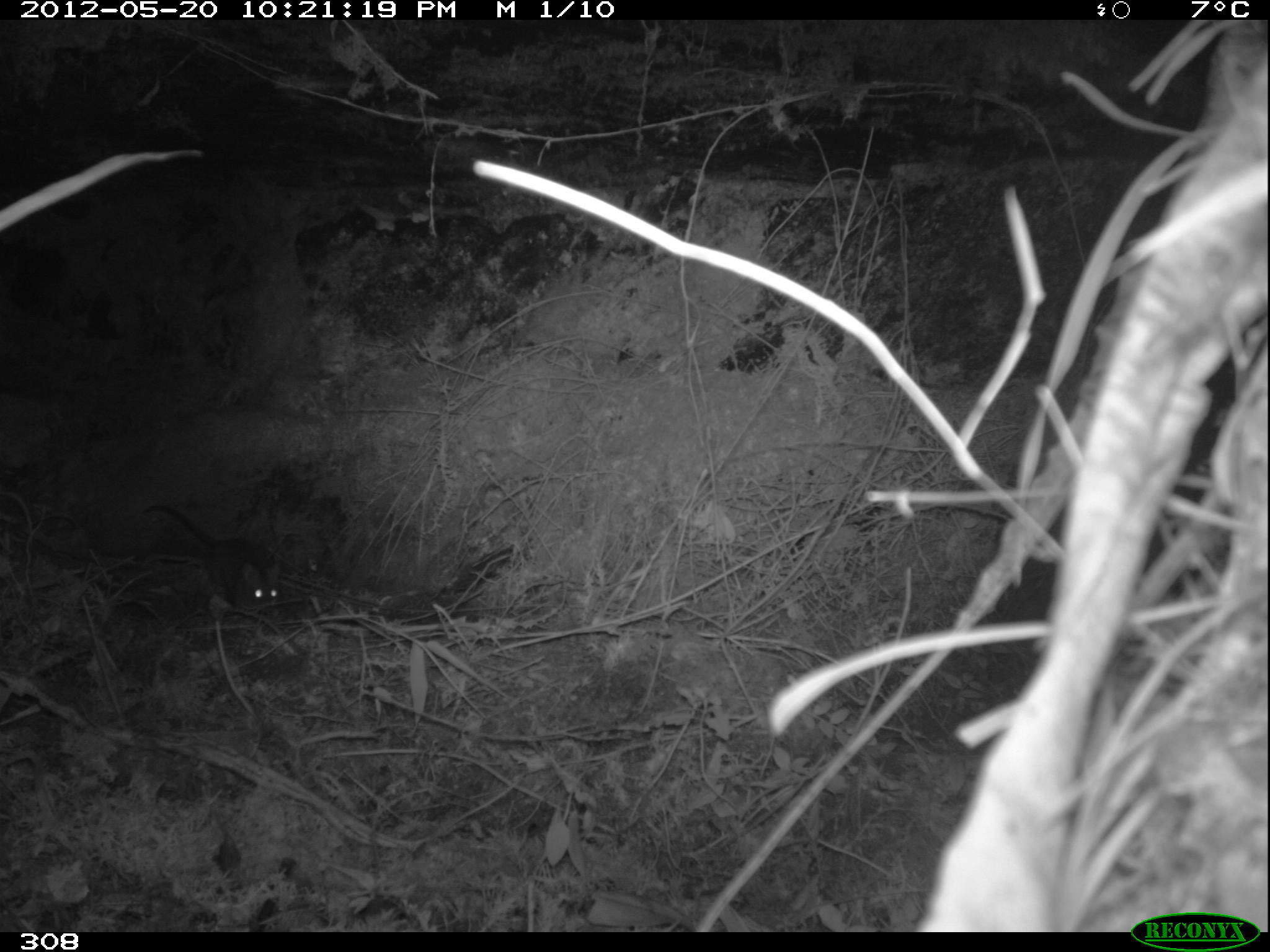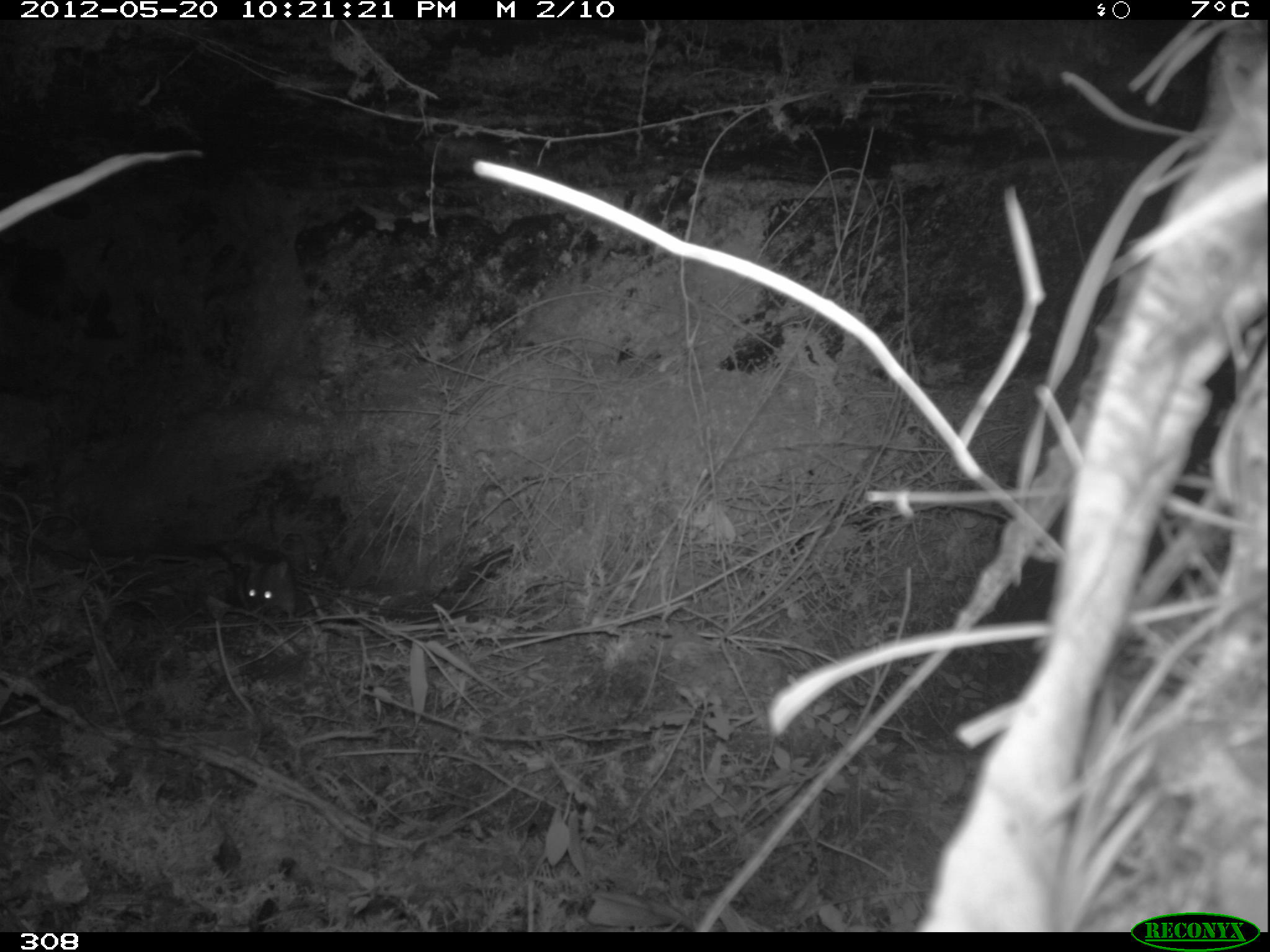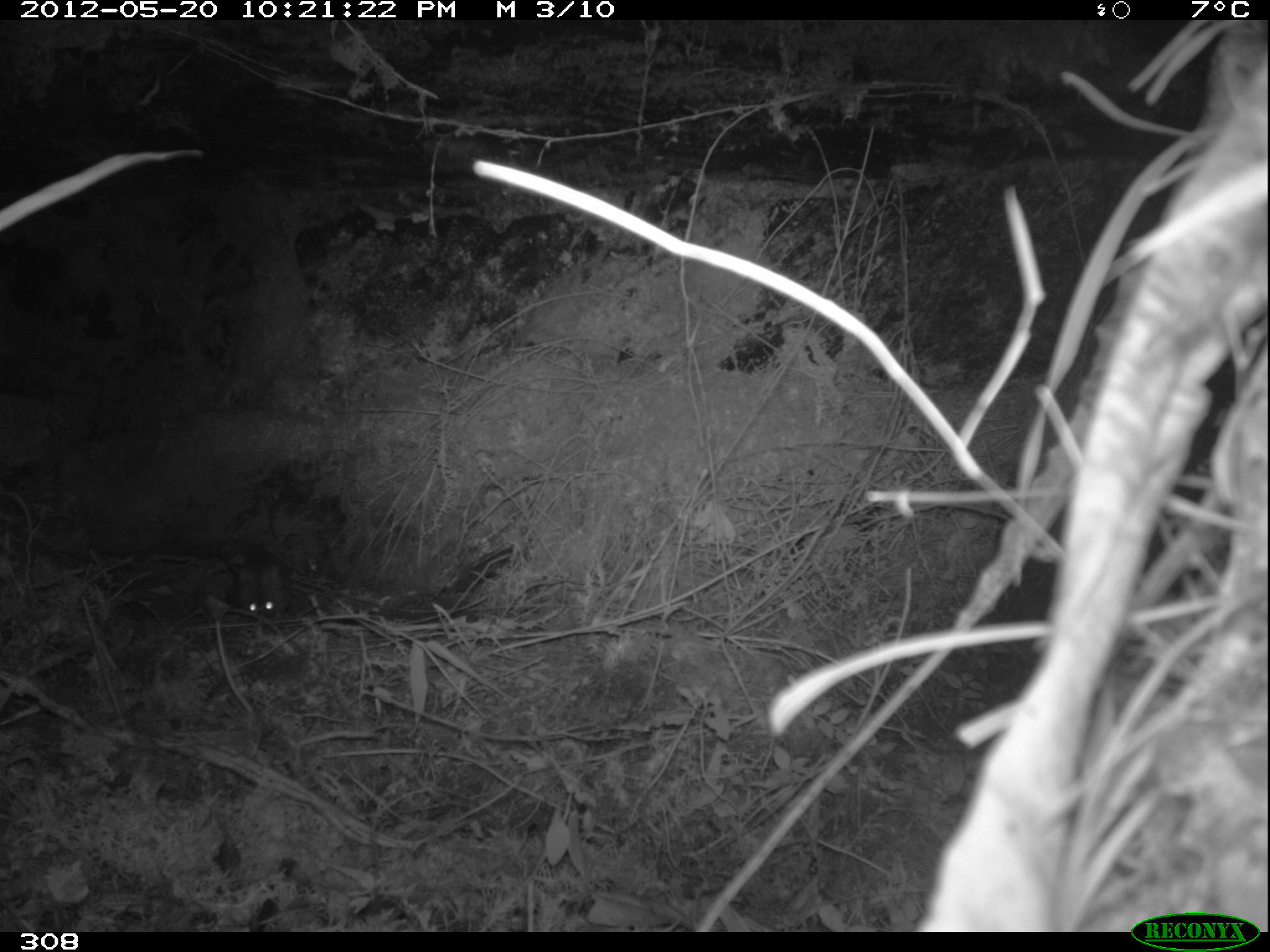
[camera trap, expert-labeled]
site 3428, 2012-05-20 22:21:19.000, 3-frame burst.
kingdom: Animalia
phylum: Chordata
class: Mammalia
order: Rodentia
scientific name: Rodentia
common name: rodents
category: unknown rodent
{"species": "unknown rodent (rodents) (Rodentia)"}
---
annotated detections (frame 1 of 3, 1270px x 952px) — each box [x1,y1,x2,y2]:
unknown rodent: [135,496,282,605]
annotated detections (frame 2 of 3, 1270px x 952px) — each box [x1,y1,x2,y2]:
unknown rodent: [215,546,296,619]